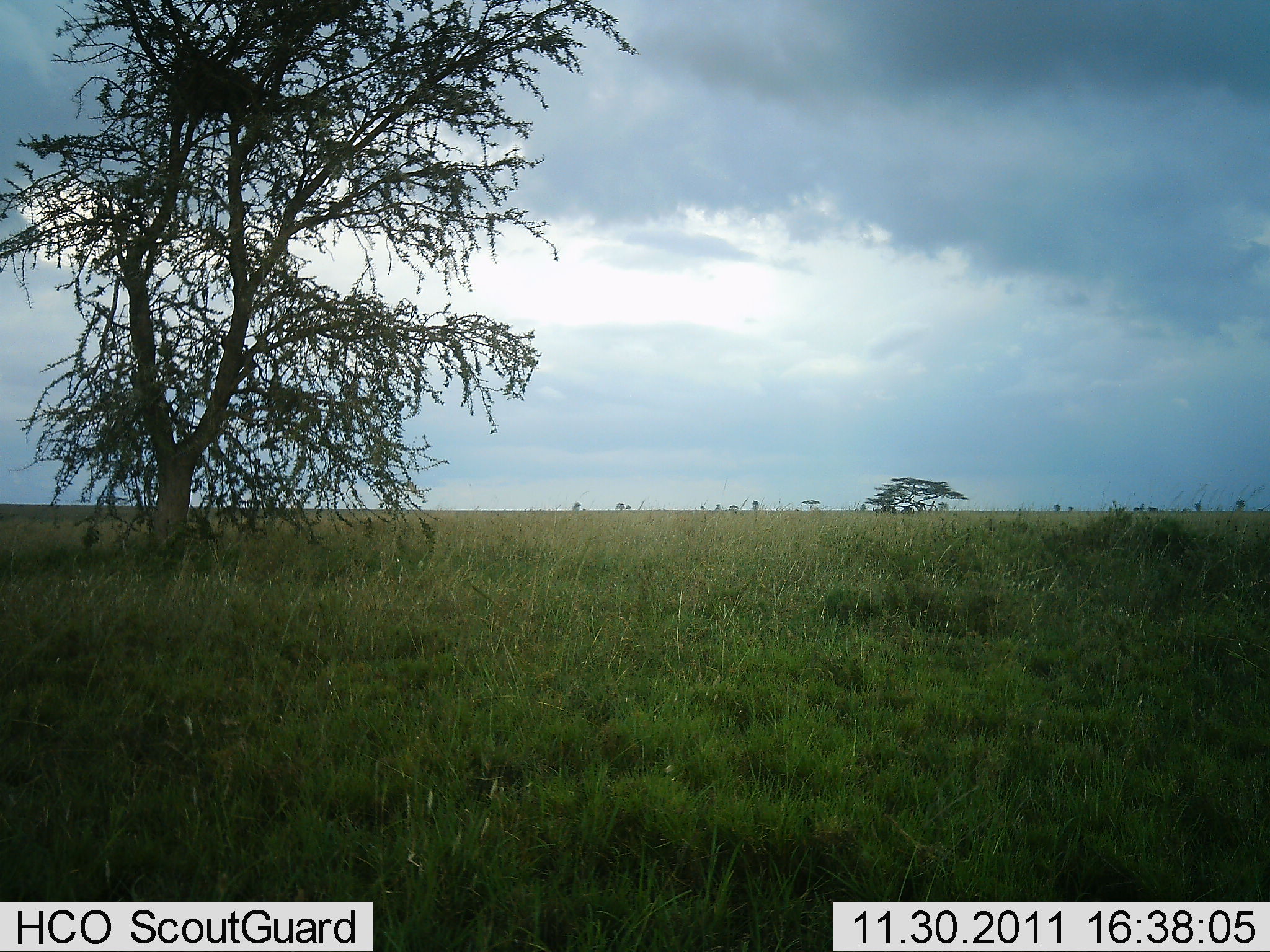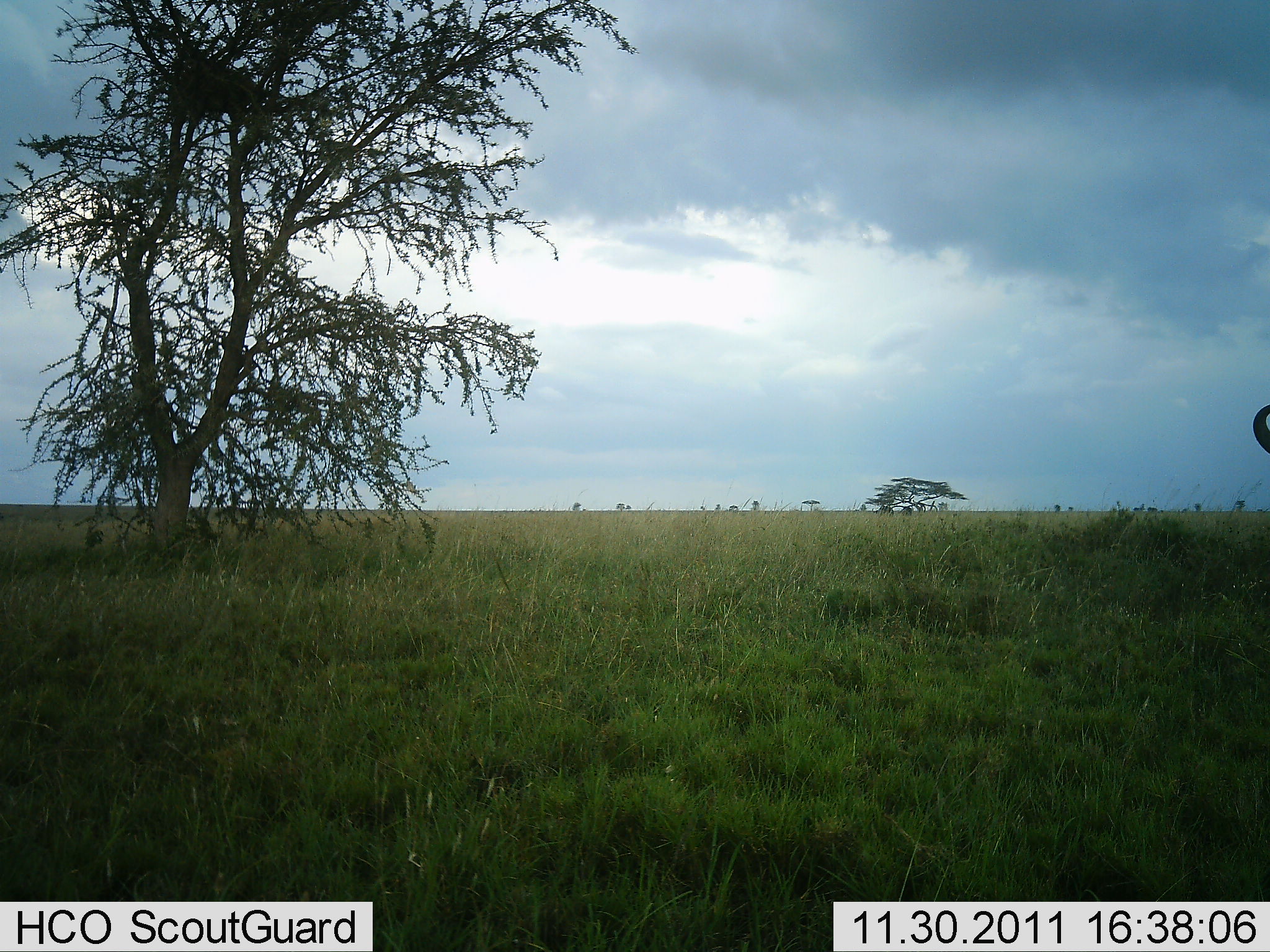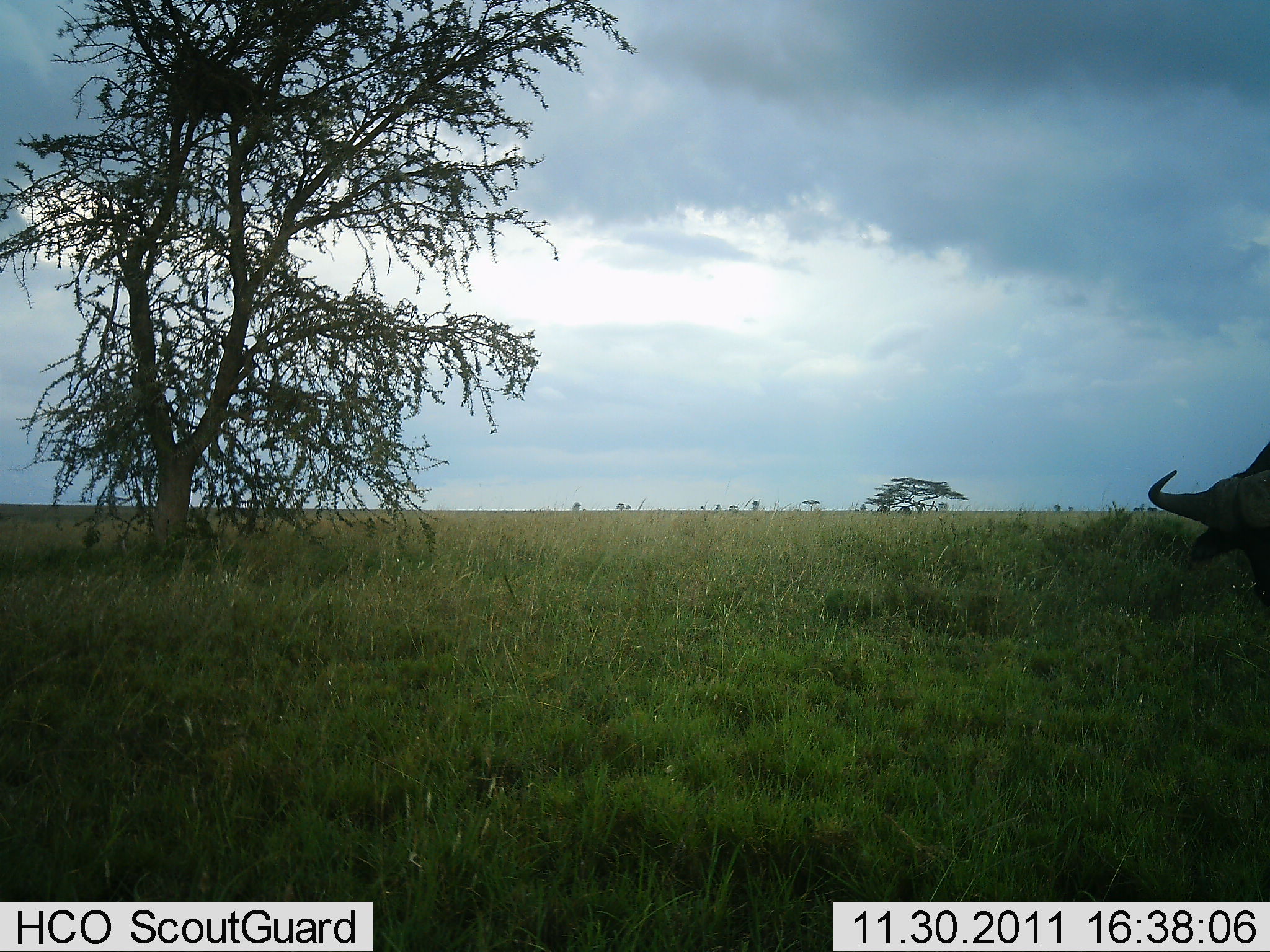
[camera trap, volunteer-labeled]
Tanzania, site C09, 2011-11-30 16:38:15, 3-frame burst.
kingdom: Animalia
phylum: Chordata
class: Mammalia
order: Artiodactyla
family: Bovidae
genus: Syncerus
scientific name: Syncerus caffer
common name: cape buffalo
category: buffalo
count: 1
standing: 27%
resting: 0%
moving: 45%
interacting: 0%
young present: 0%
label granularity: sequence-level